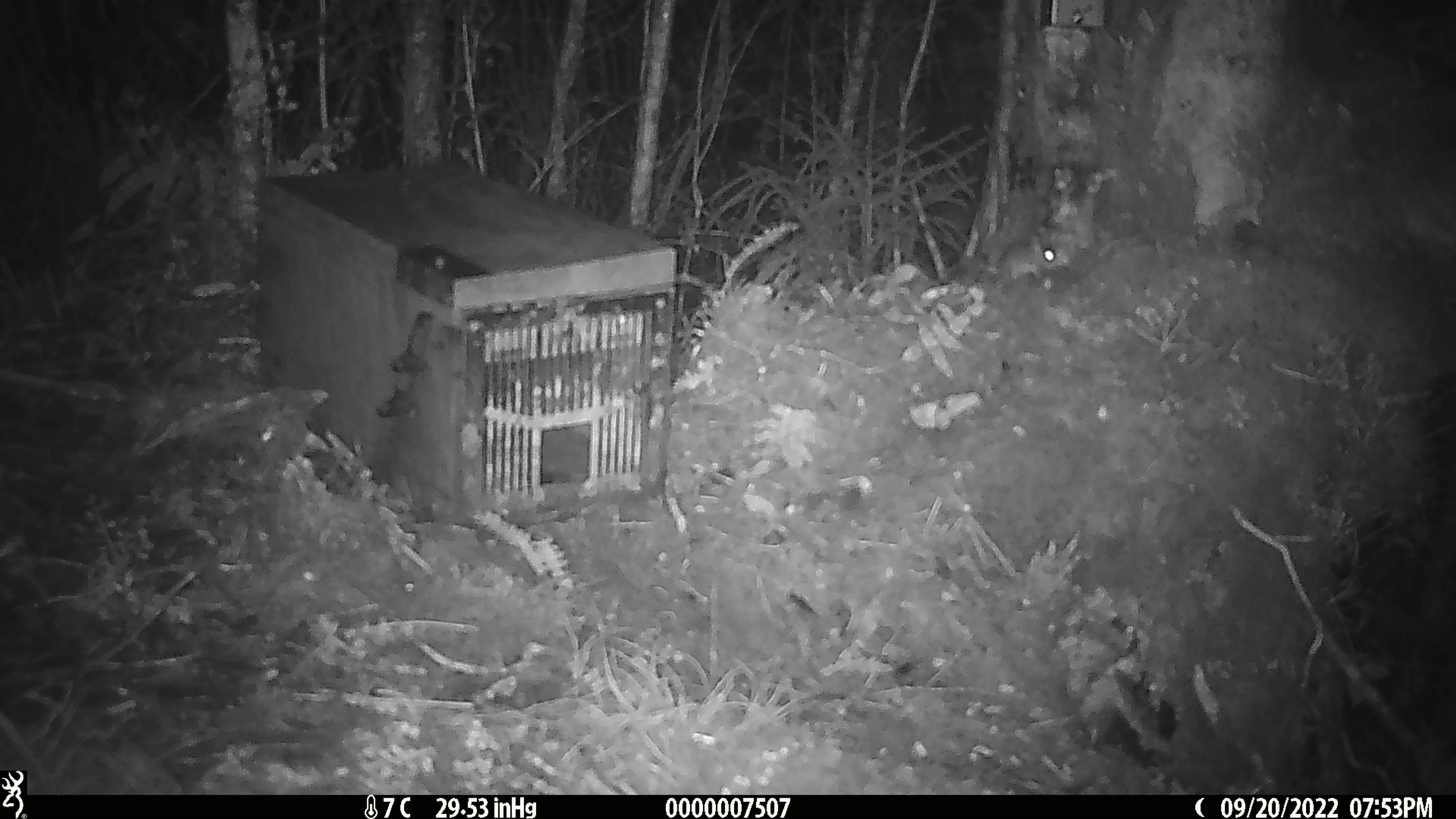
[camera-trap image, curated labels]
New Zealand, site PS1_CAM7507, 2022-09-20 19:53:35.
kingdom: Animalia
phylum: Chordata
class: Mammalia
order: Rodentia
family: Muridae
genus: Mus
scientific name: Mus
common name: mouse